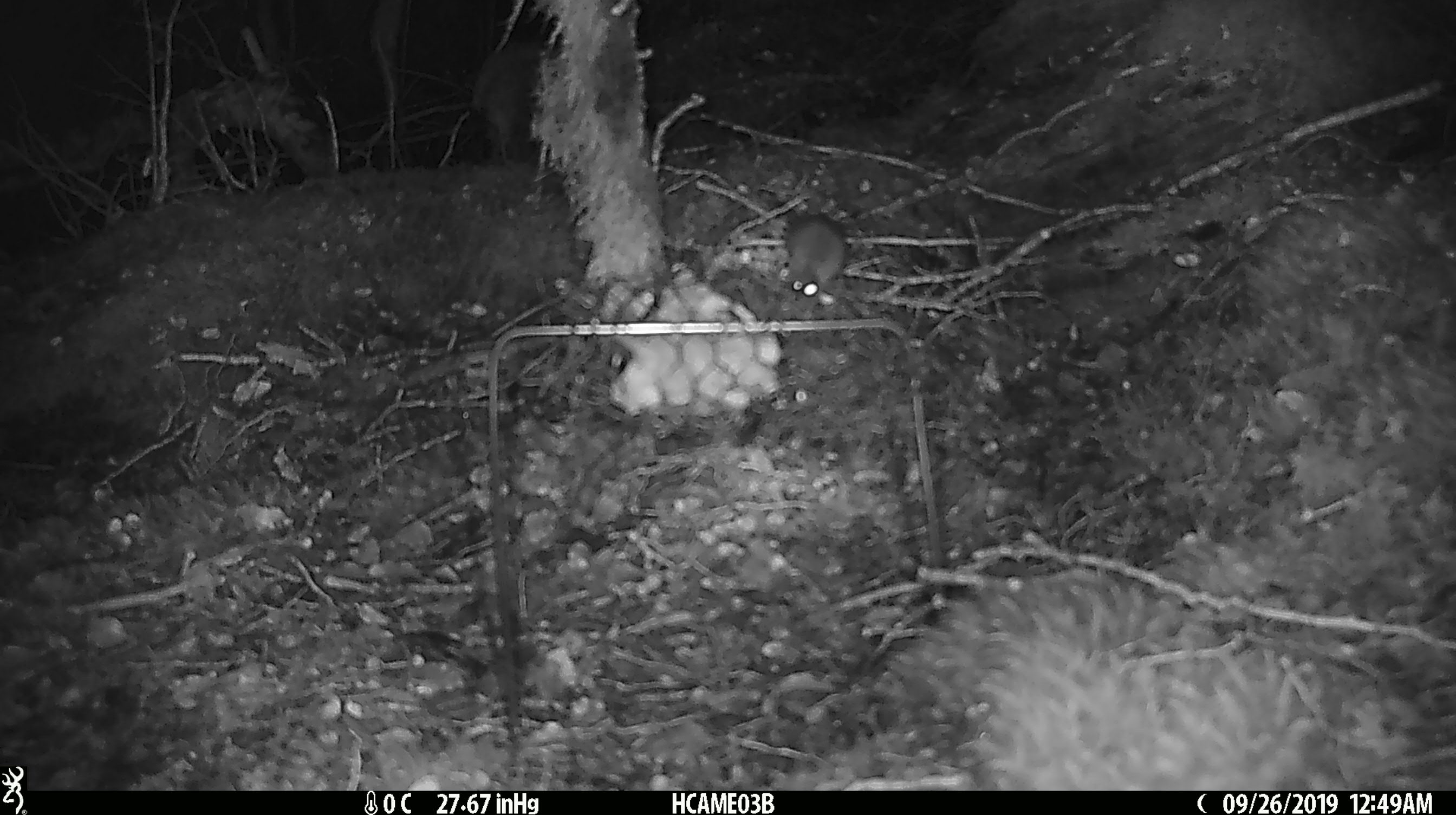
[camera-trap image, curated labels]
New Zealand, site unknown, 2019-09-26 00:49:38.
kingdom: Animalia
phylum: Chordata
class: Mammalia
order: Rodentia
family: Muridae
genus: Mus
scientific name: Mus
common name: mouse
Mouse (Mus).